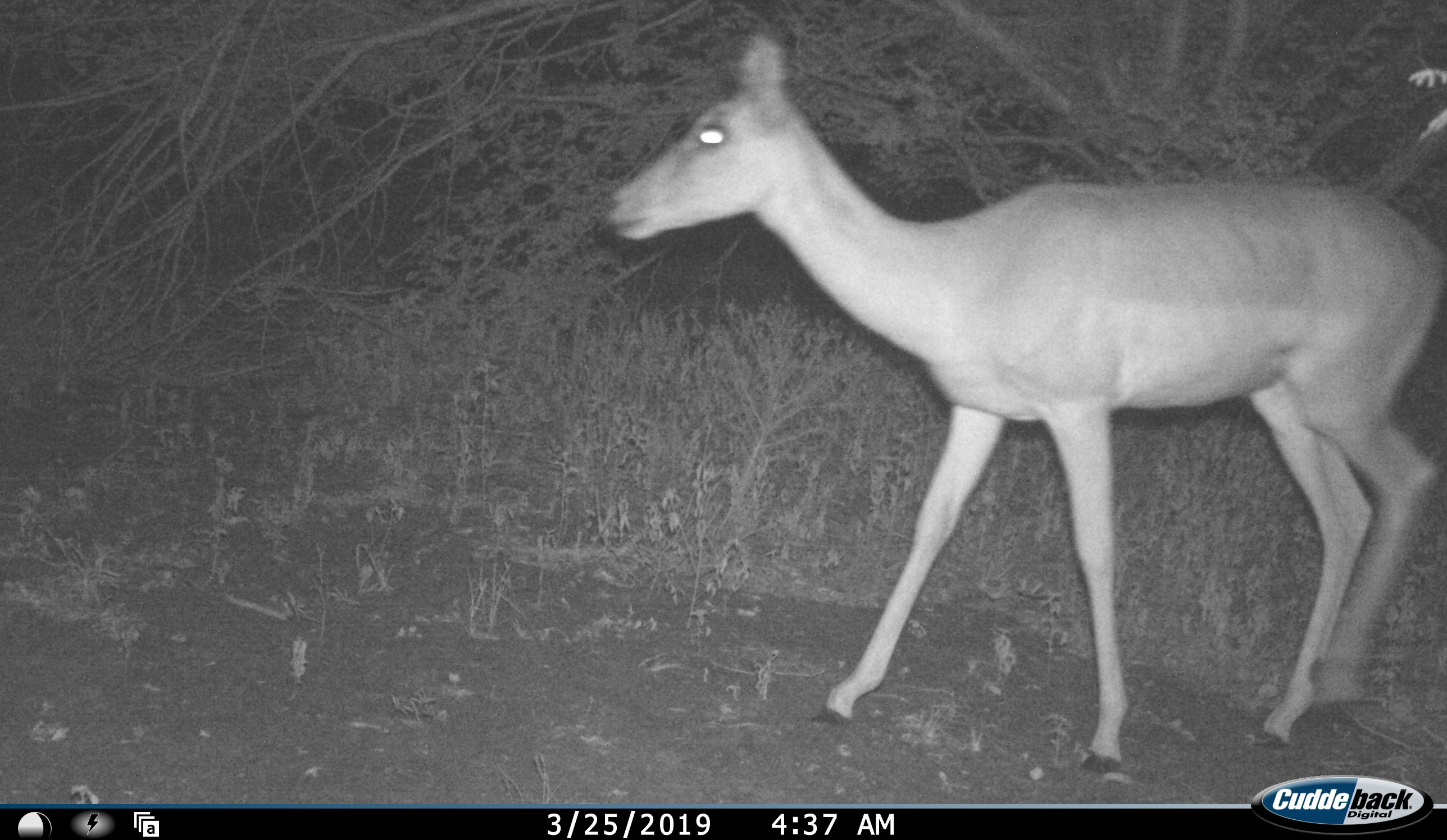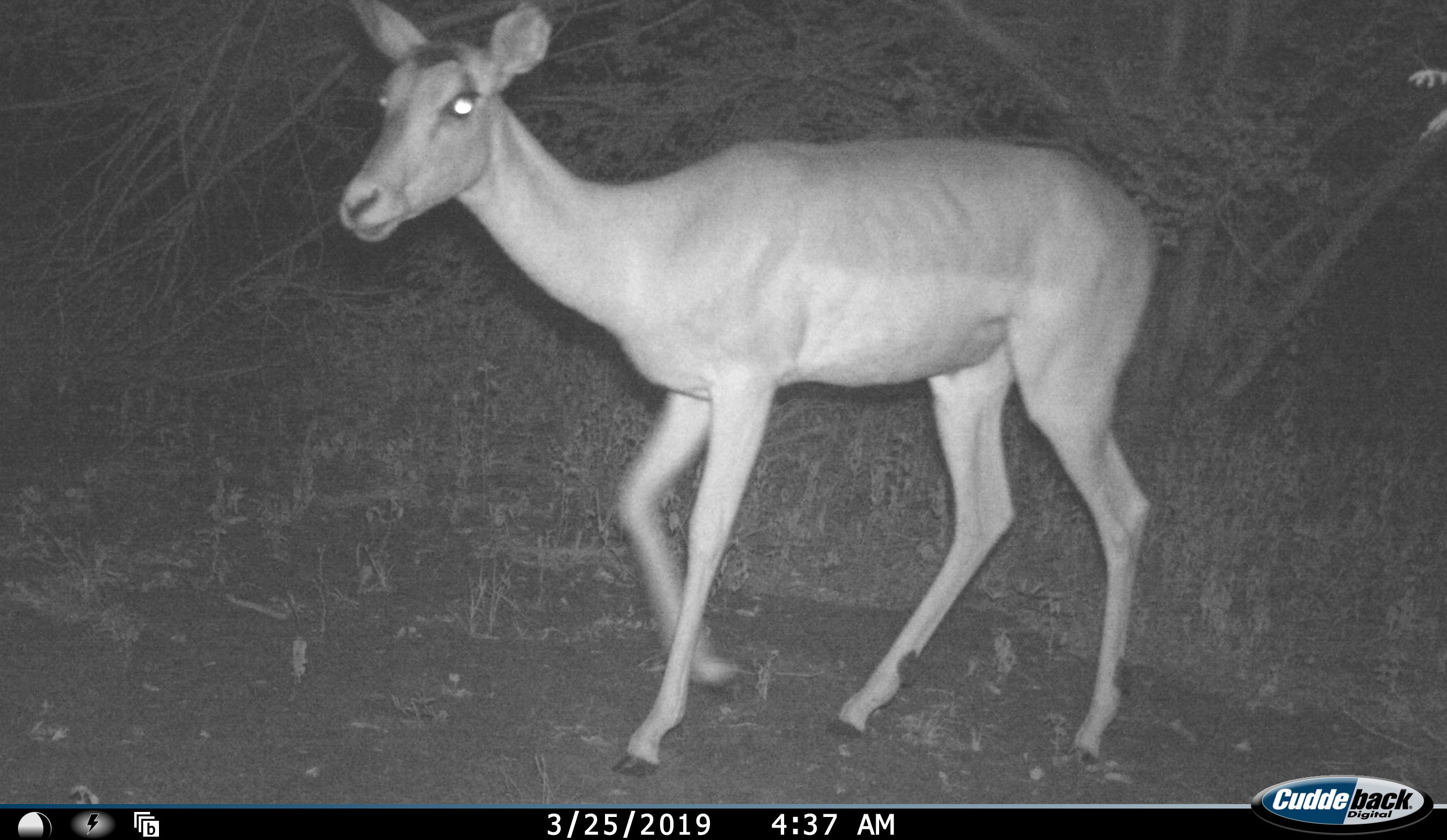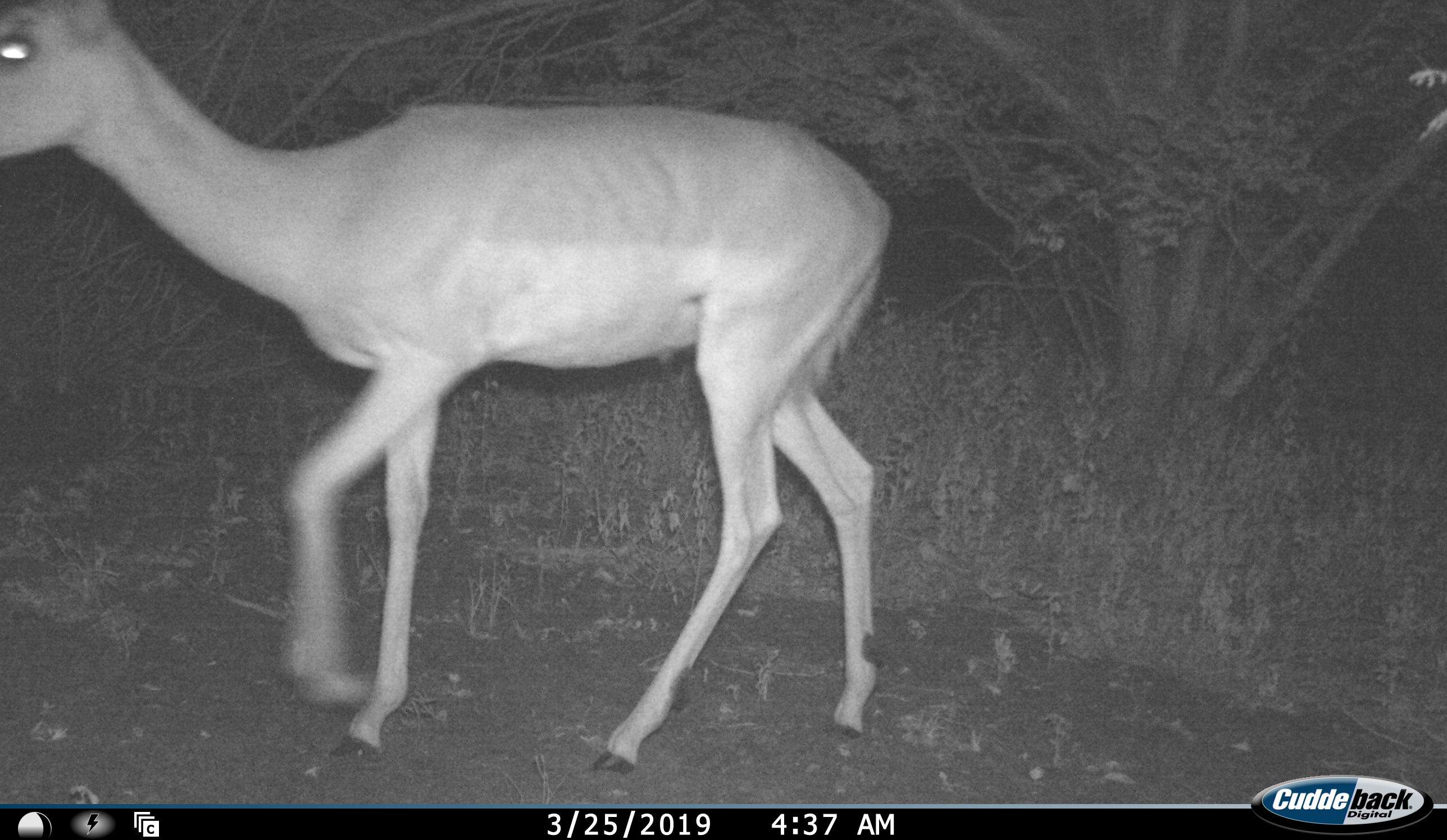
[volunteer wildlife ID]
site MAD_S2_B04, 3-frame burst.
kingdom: Animalia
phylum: Chordata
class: Mammalia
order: Artiodactyla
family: Bovidae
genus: Aepyceros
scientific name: Aepyceros melampus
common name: impala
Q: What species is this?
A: Impala (Aepyceros melampus).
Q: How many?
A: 1.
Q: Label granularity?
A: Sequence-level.